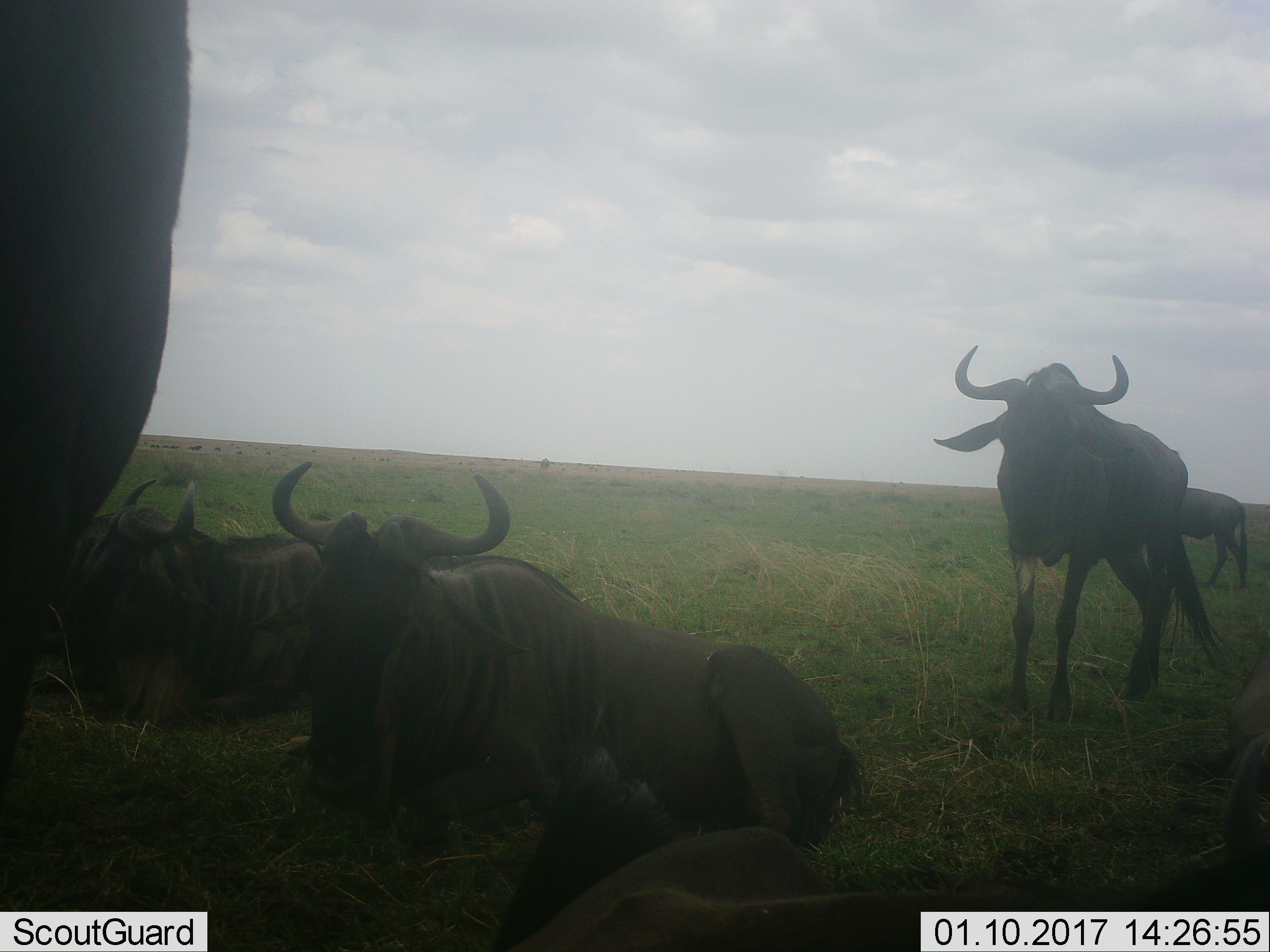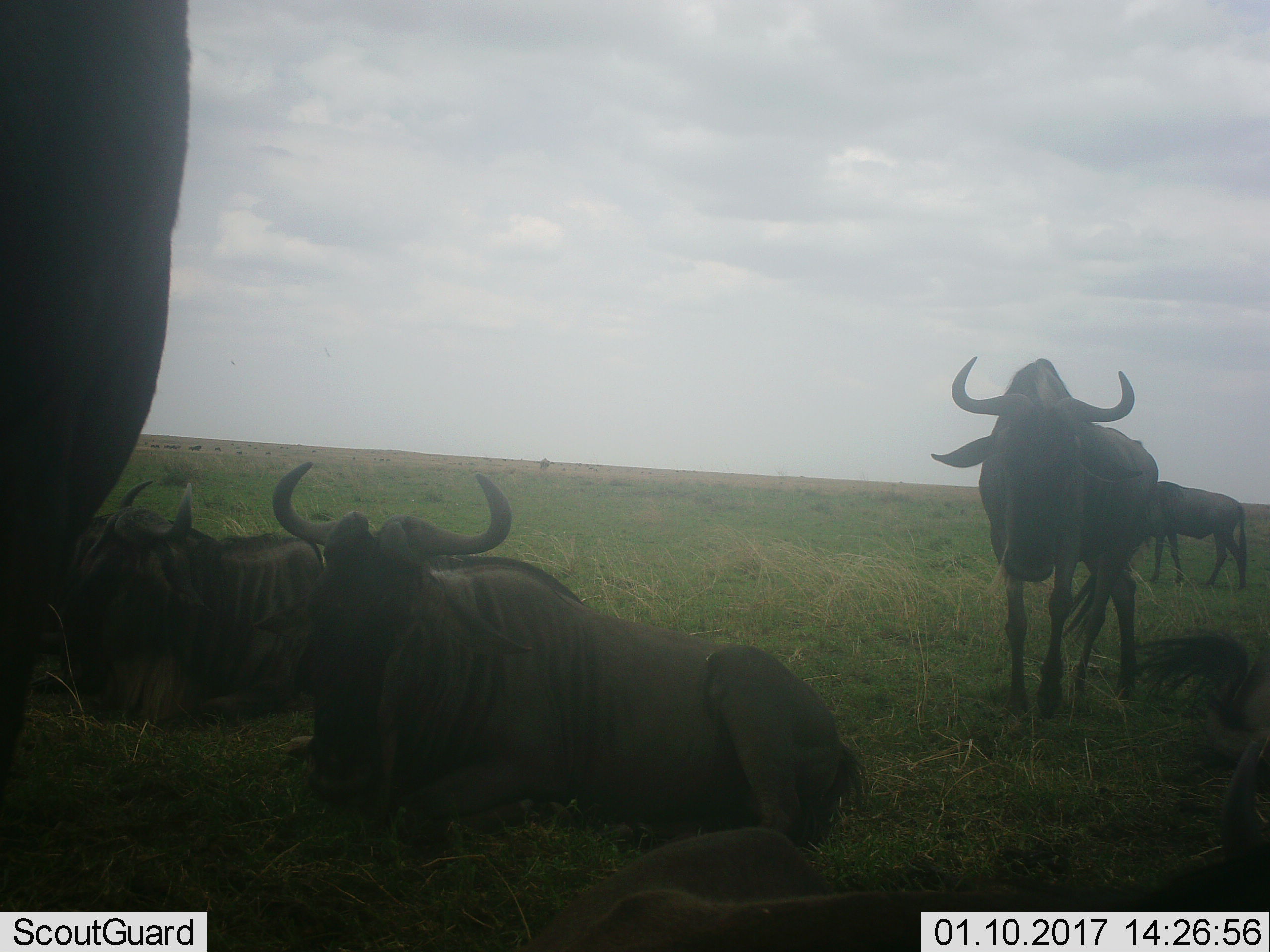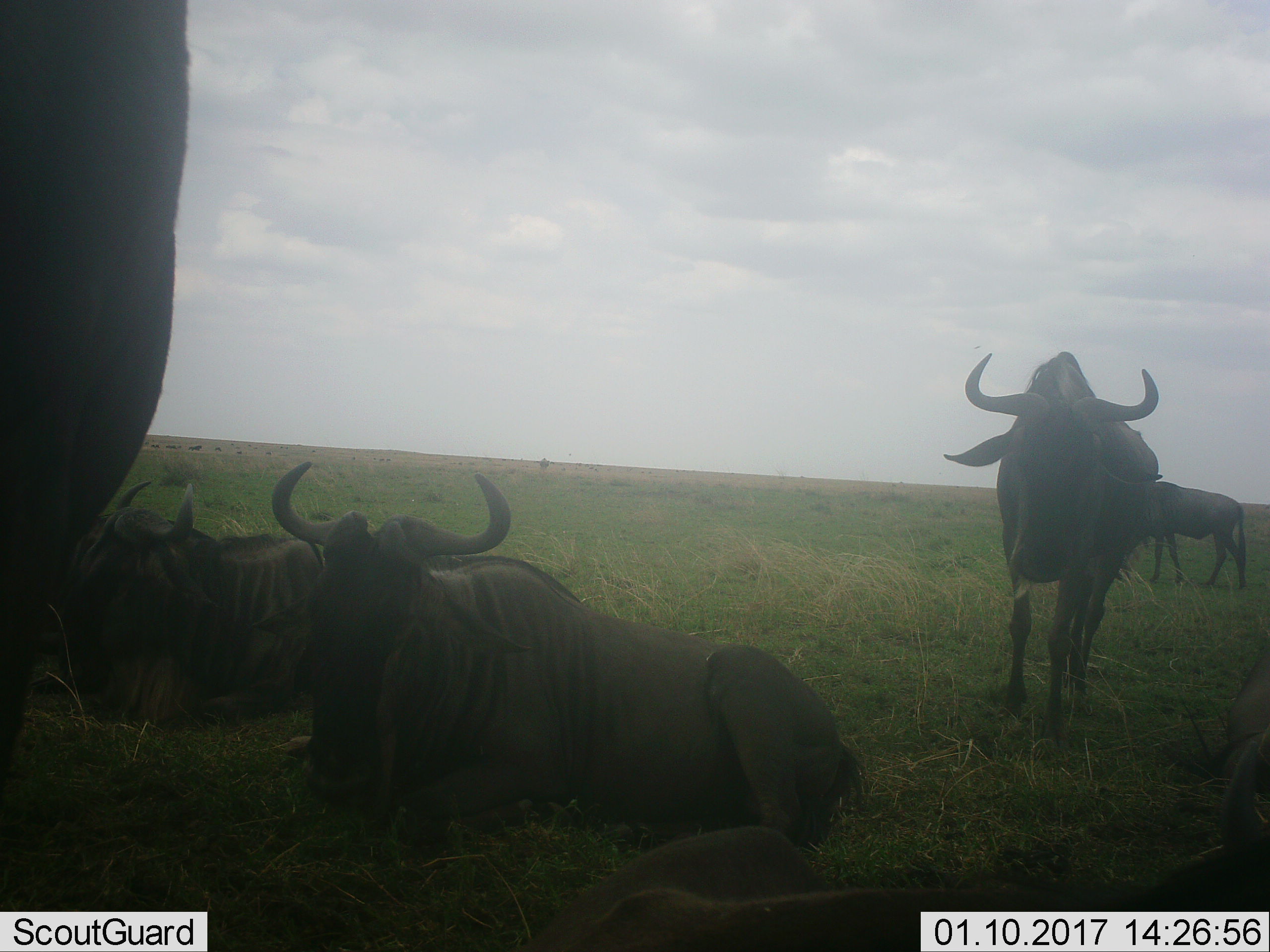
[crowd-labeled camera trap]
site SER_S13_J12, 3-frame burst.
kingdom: Animalia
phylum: Chordata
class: Mammalia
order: Artiodactyla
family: Bovidae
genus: Connochaetes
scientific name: Connochaetes taurinus taurinus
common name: blue wildebeest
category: wildebeestblue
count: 7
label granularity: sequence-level